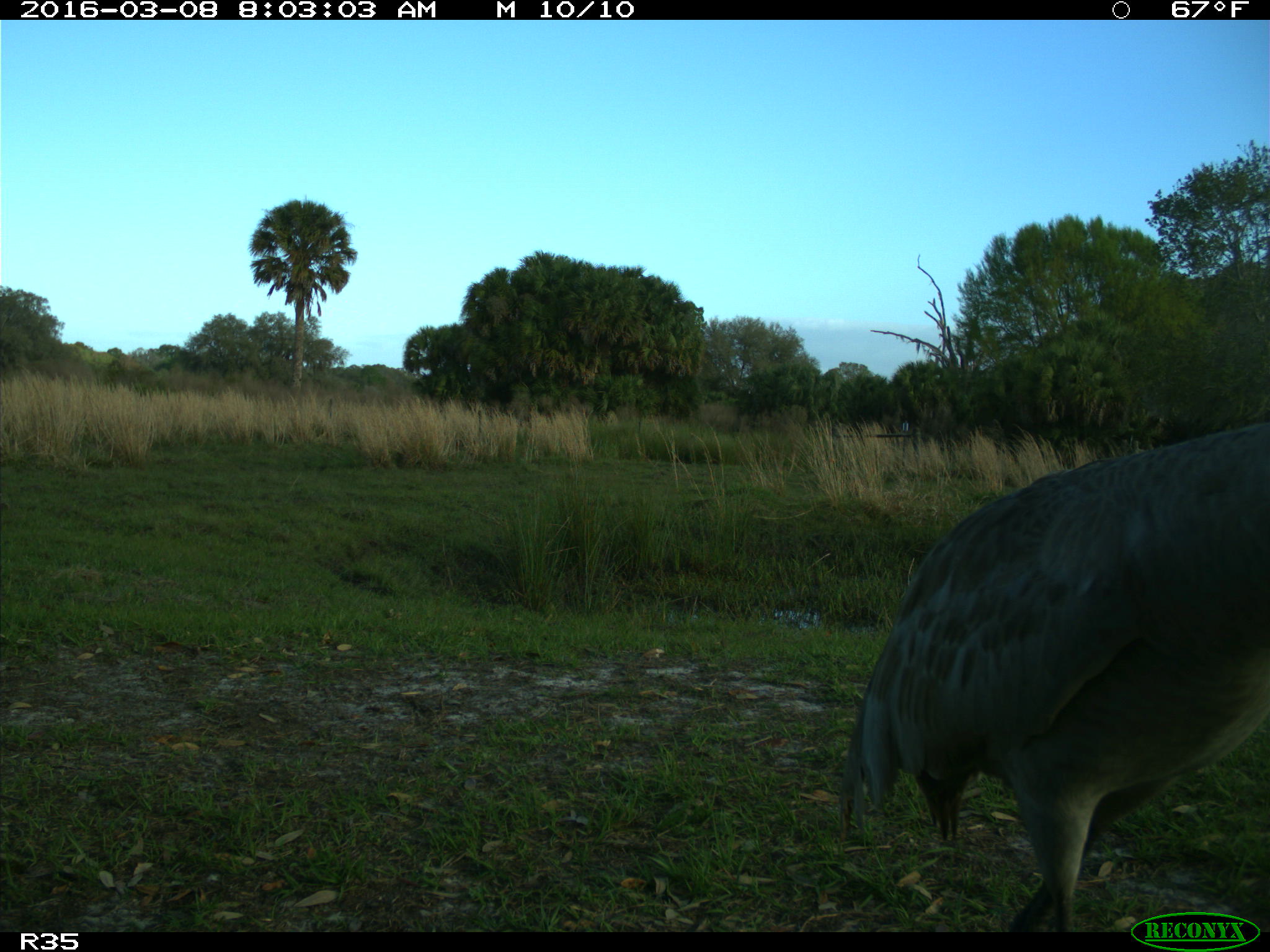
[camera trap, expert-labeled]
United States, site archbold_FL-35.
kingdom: Animalia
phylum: Chordata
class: Aves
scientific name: Aves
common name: birds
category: unidentified bird